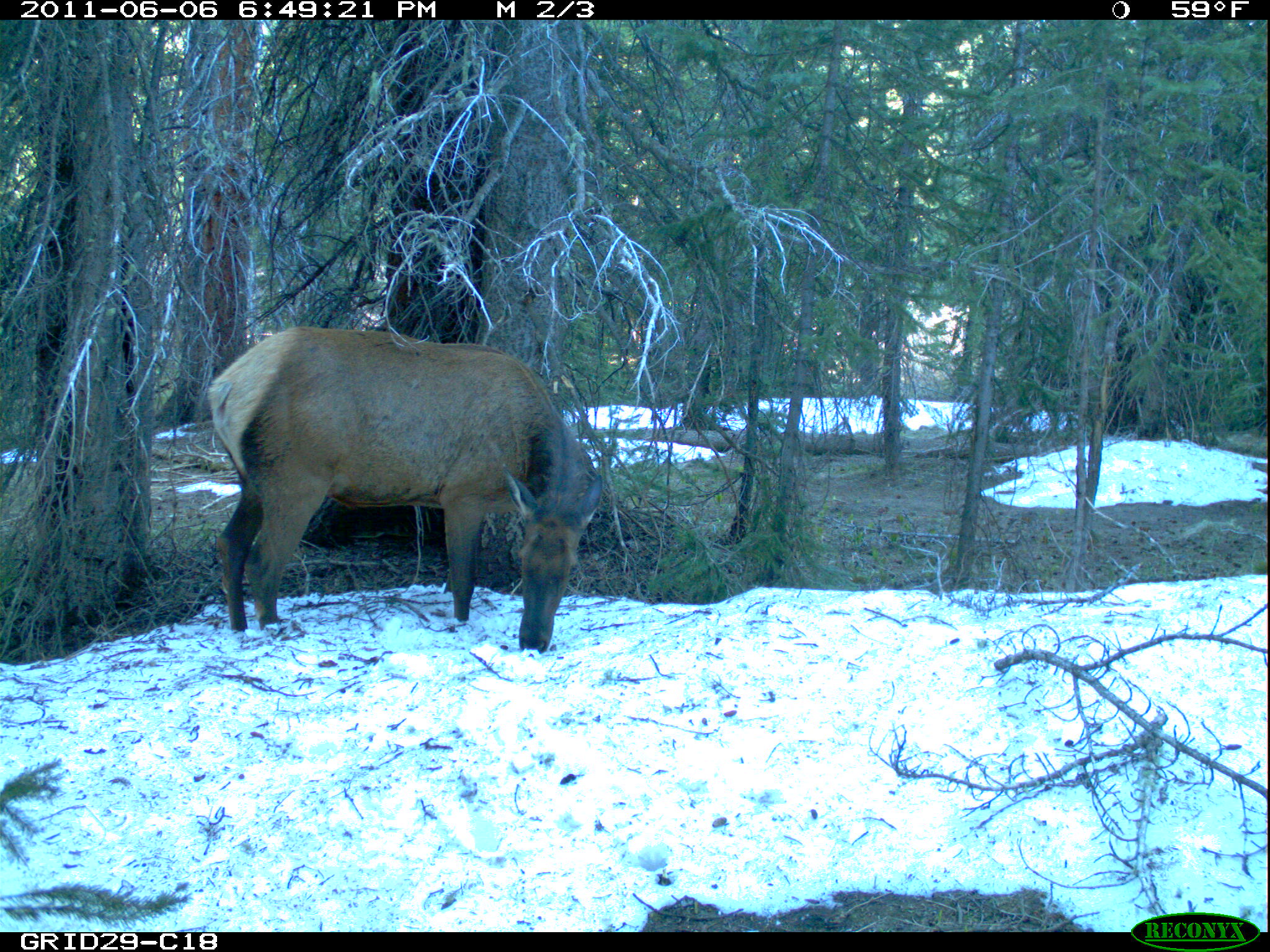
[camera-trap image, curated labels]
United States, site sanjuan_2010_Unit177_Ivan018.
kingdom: Animalia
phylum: Chordata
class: Mammalia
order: Artiodactyla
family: Cervidae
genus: Cervus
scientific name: Cervus elaphus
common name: red deer